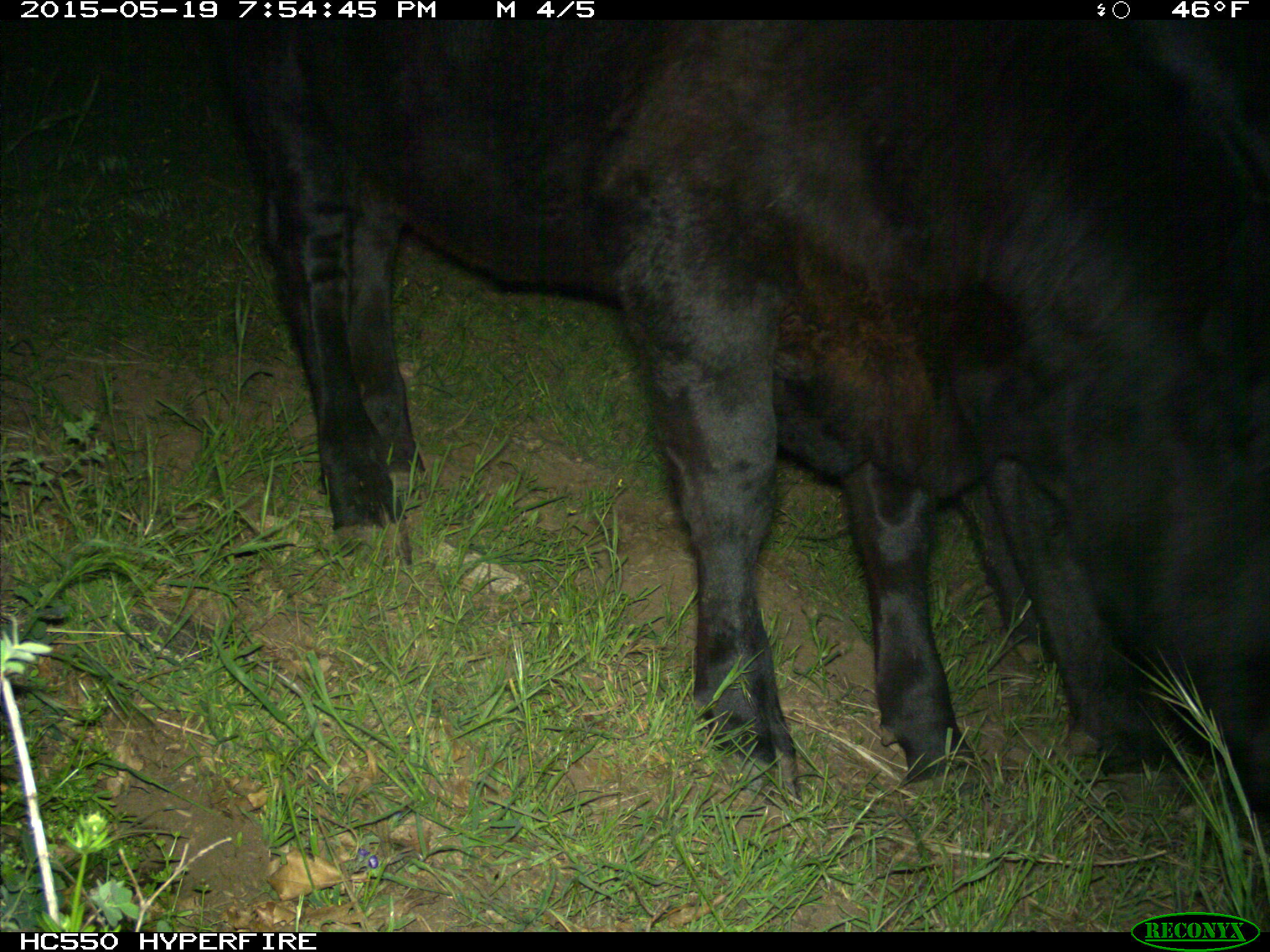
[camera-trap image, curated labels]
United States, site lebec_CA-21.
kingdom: Animalia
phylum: Chordata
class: Mammalia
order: Artiodactyla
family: Bovidae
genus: Bos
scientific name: Bos taurus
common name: domestic cow